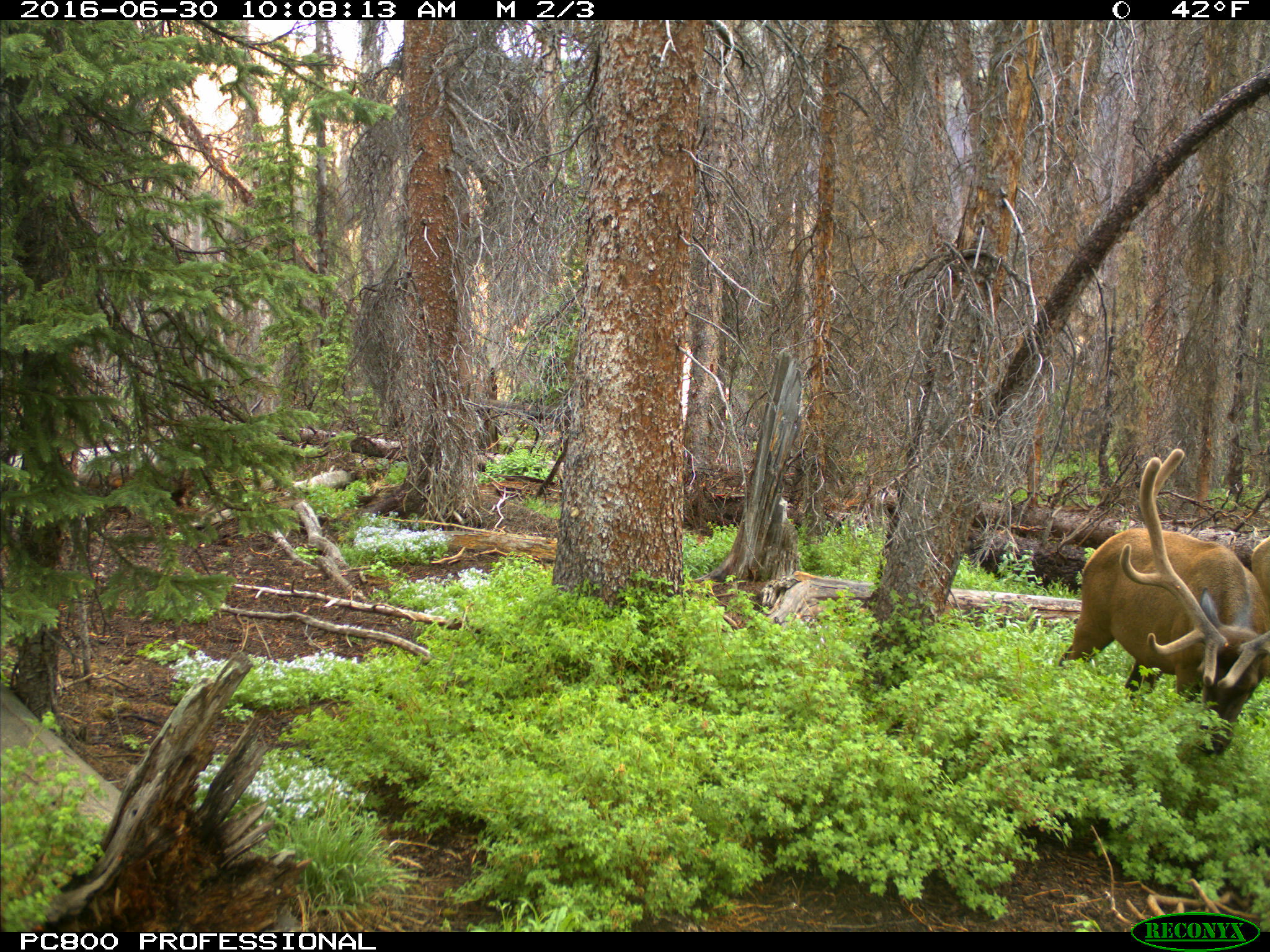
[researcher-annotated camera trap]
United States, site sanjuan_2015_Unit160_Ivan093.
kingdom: Animalia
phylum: Chordata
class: Mammalia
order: Artiodactyla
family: Cervidae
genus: Cervus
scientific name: Cervus elaphus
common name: red deer